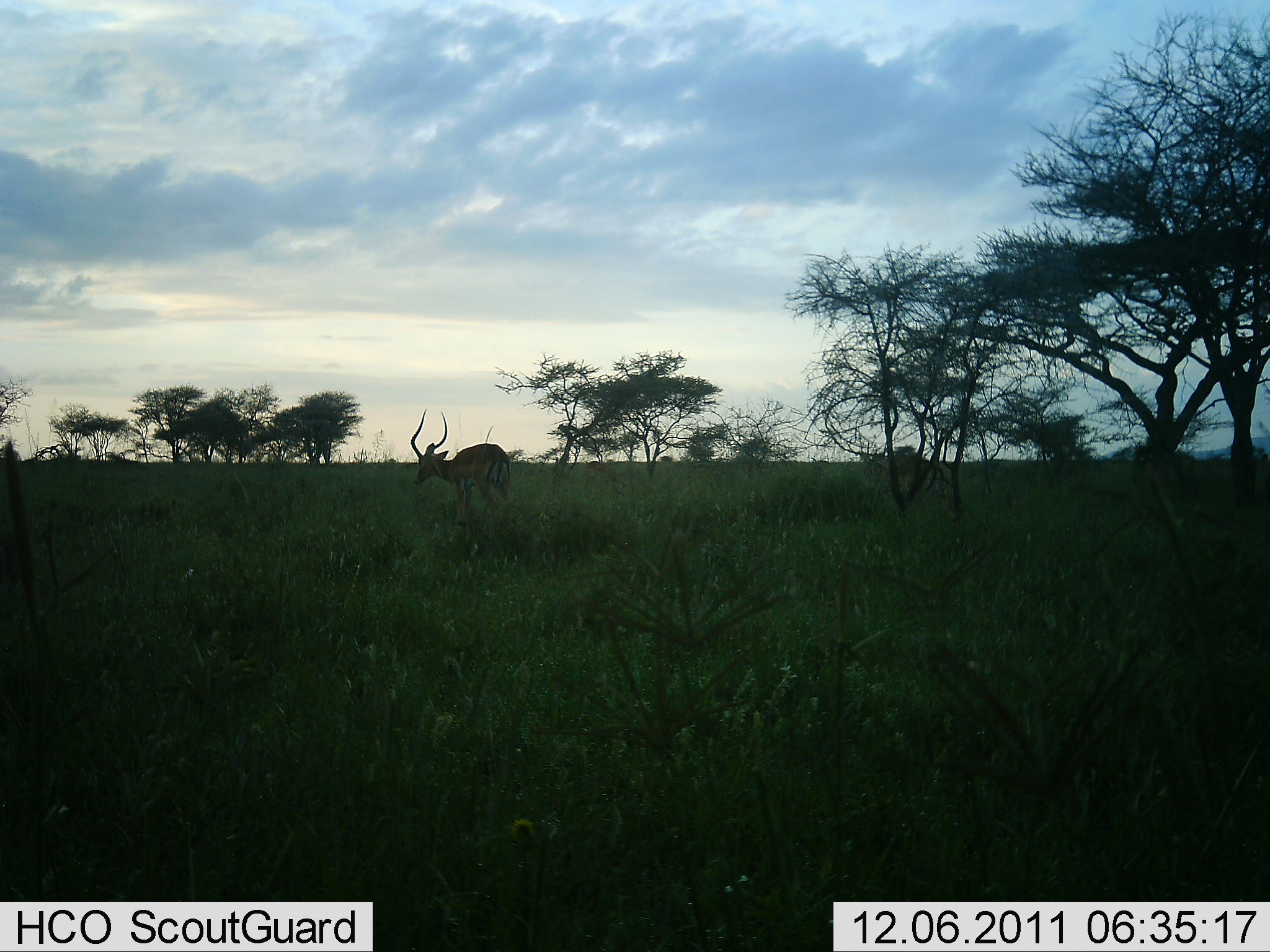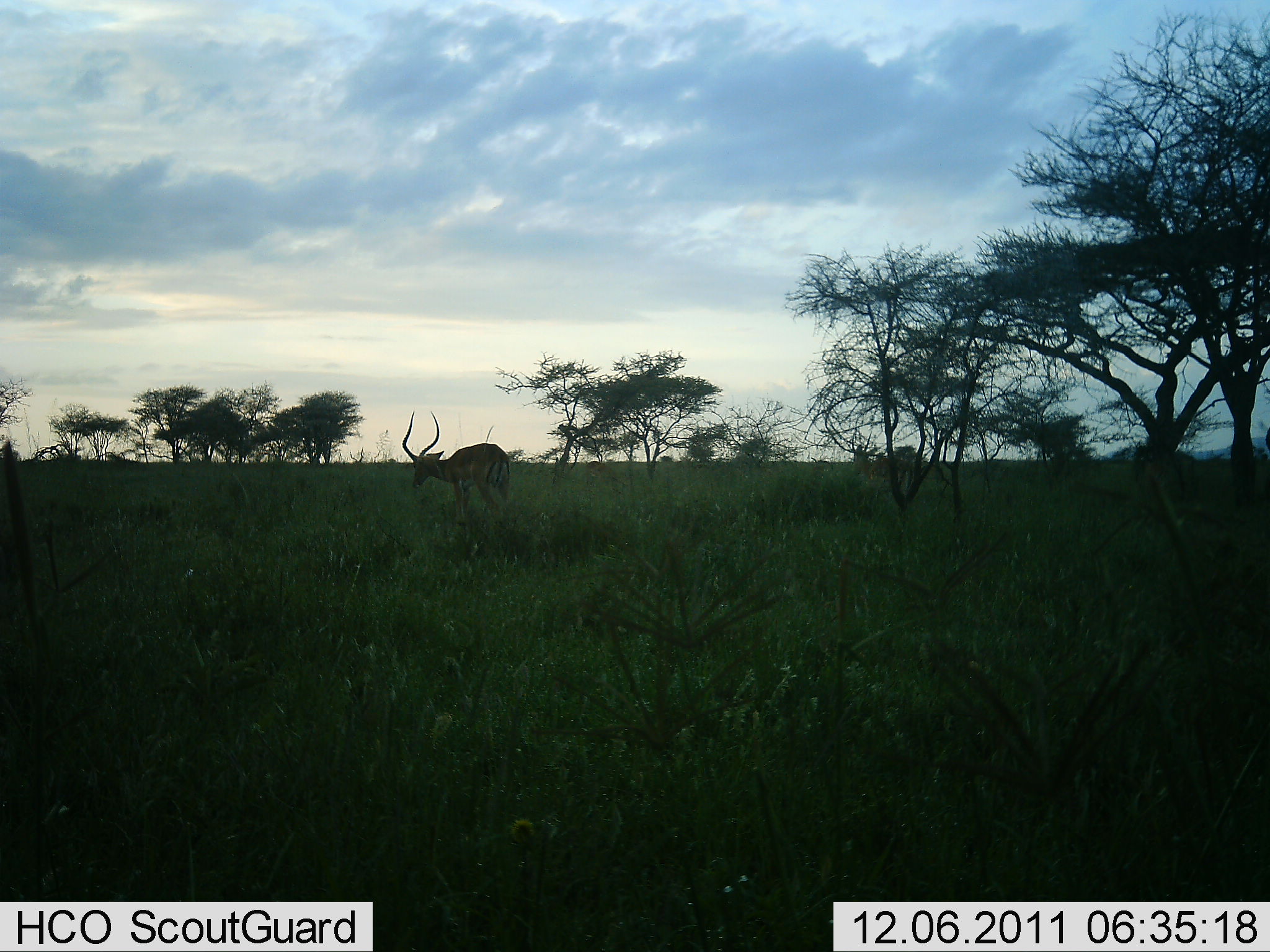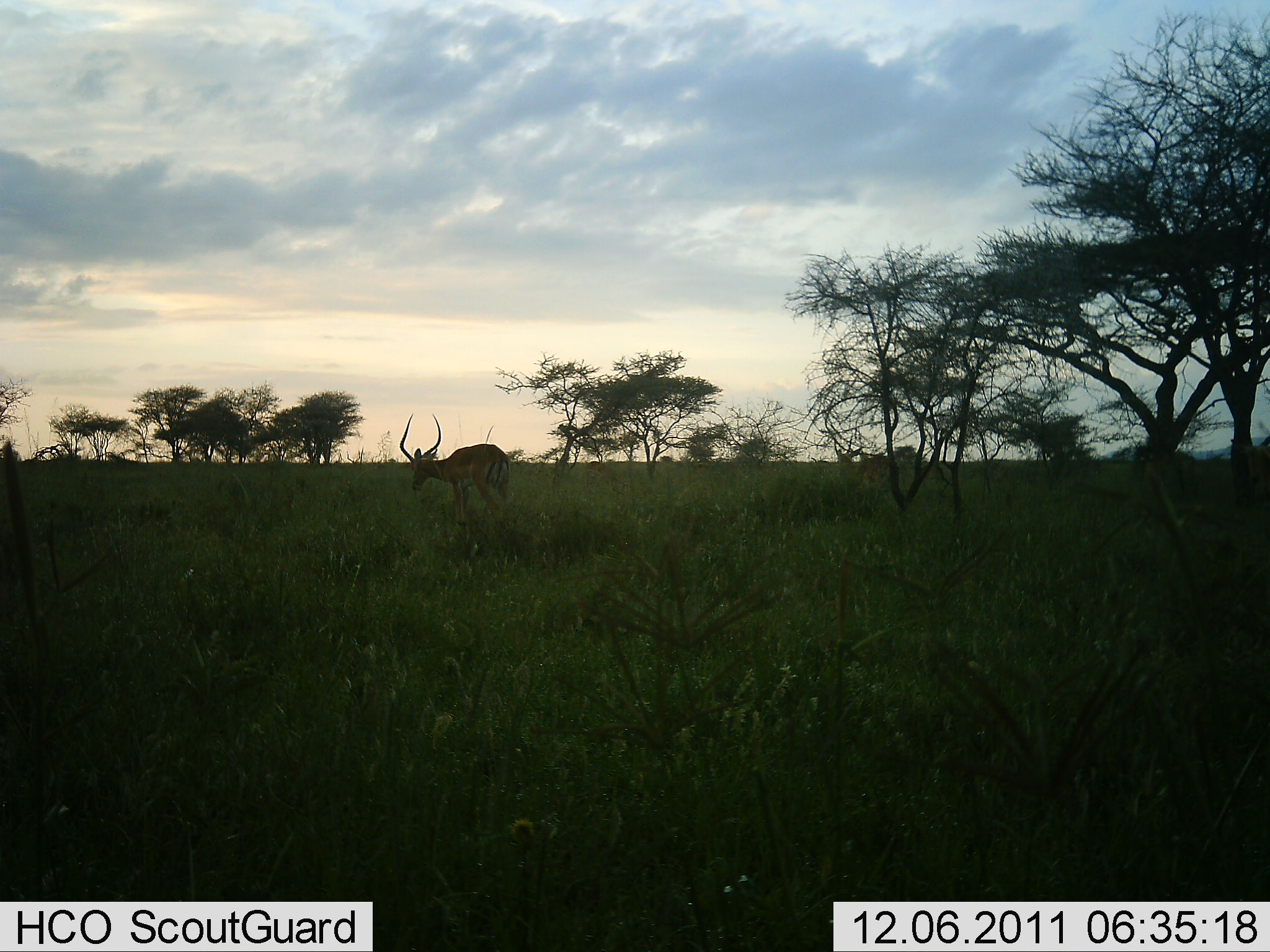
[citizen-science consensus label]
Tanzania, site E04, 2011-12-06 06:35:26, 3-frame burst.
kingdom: Animalia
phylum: Chordata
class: Mammalia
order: Artiodactyla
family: Bovidae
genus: Aepyceros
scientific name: Aepyceros melampus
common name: impala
Impala (Aepyceros melampus), count 2. Behavior (volunteer vote fractions): standing 64%, resting 0%, moving 57%, interacting 0%. Young present (vote fraction): 0%. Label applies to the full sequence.